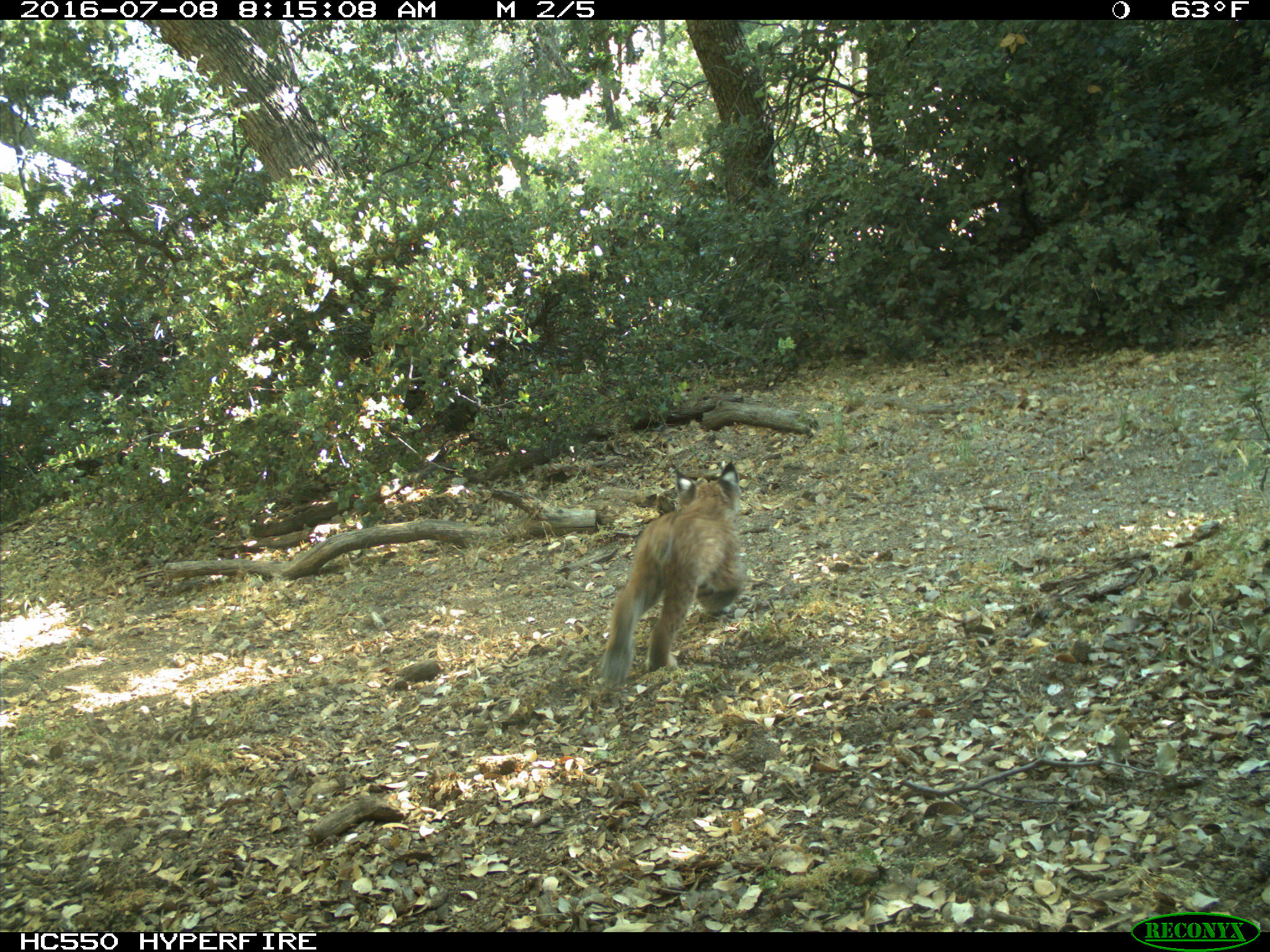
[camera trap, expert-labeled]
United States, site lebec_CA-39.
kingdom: Animalia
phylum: Chordata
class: Mammalia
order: Carnivora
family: Felidae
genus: Lynx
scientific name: Lynx rufus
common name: bobcat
Lynx rufus (bobcat).